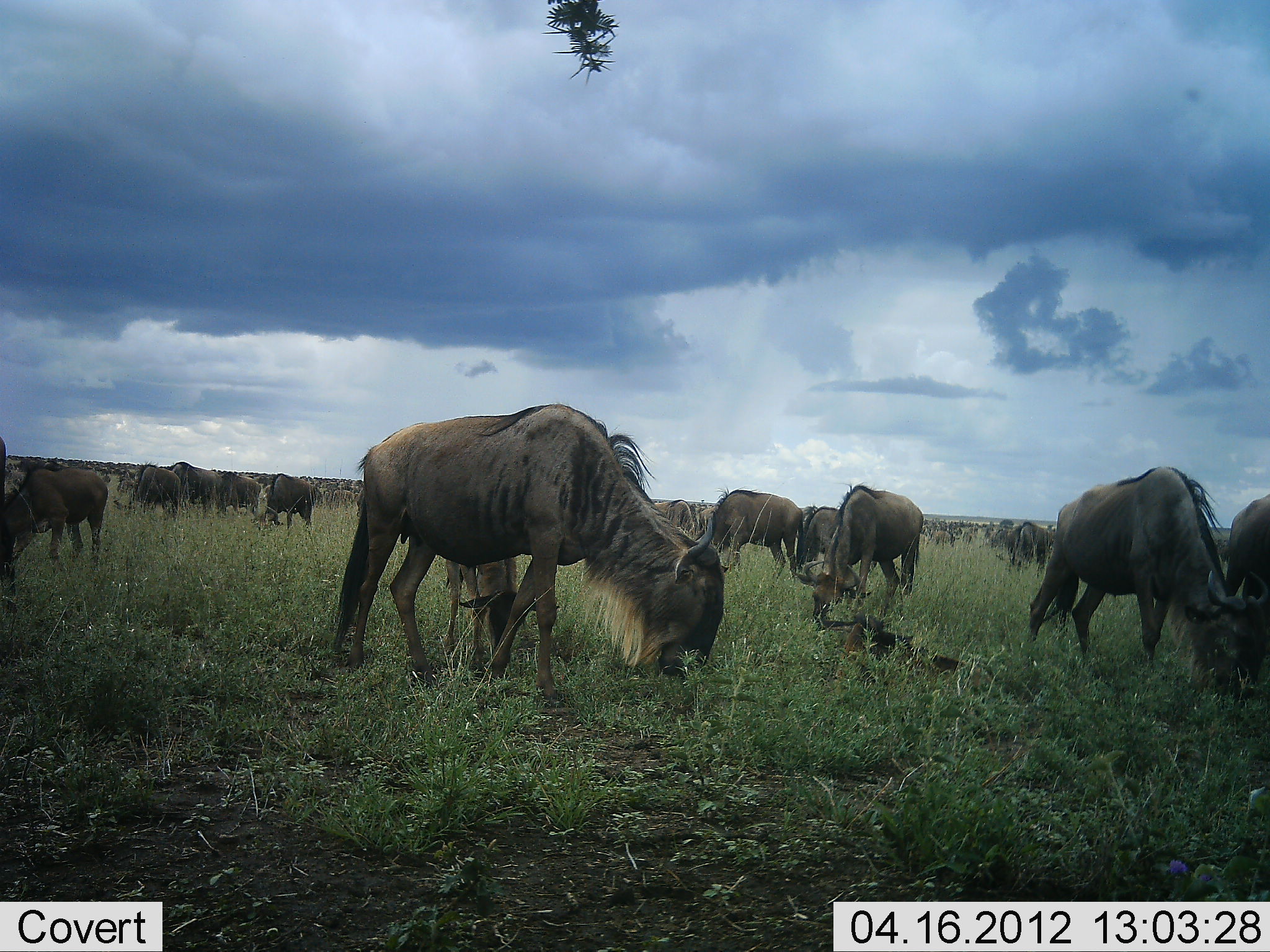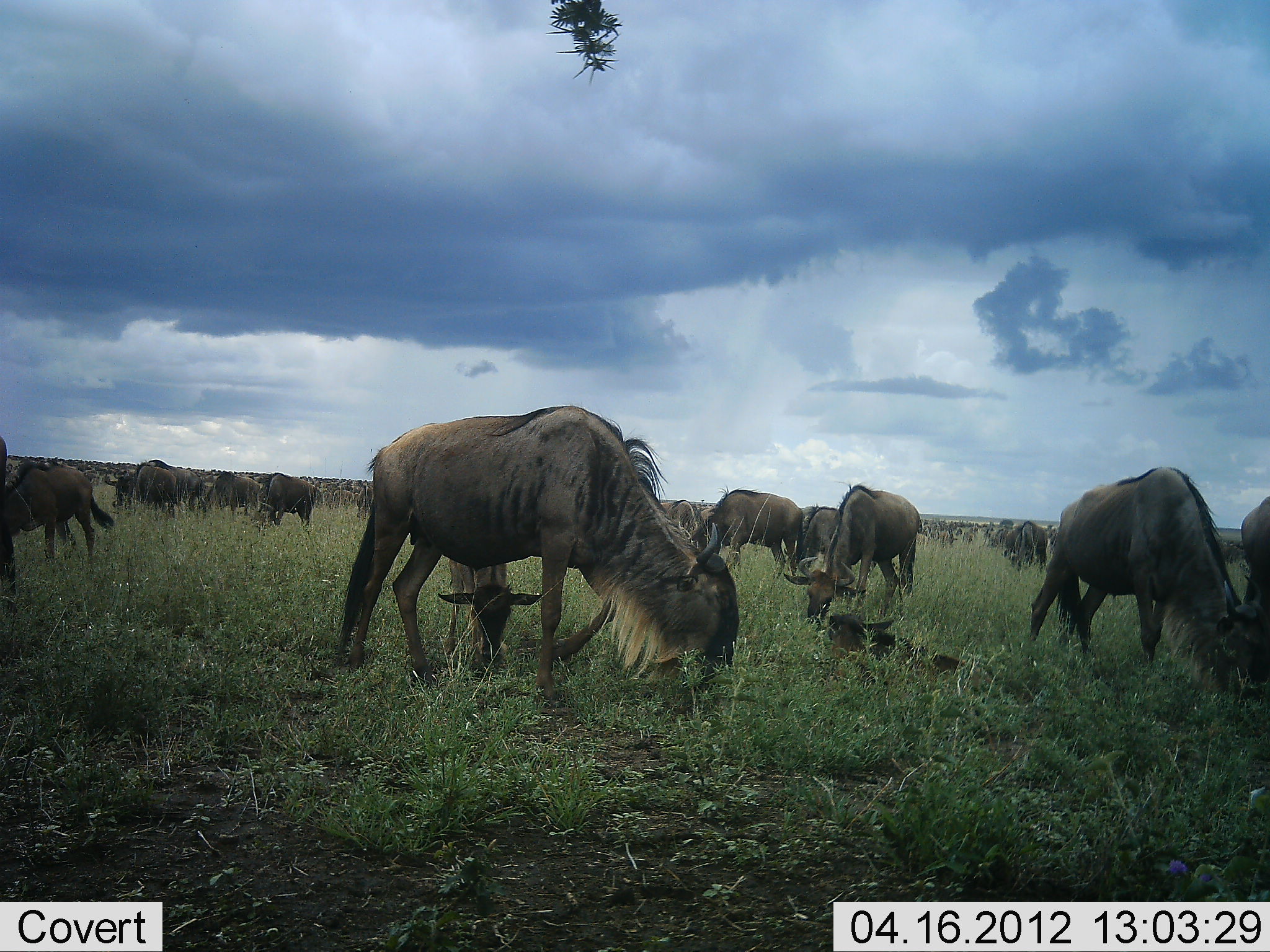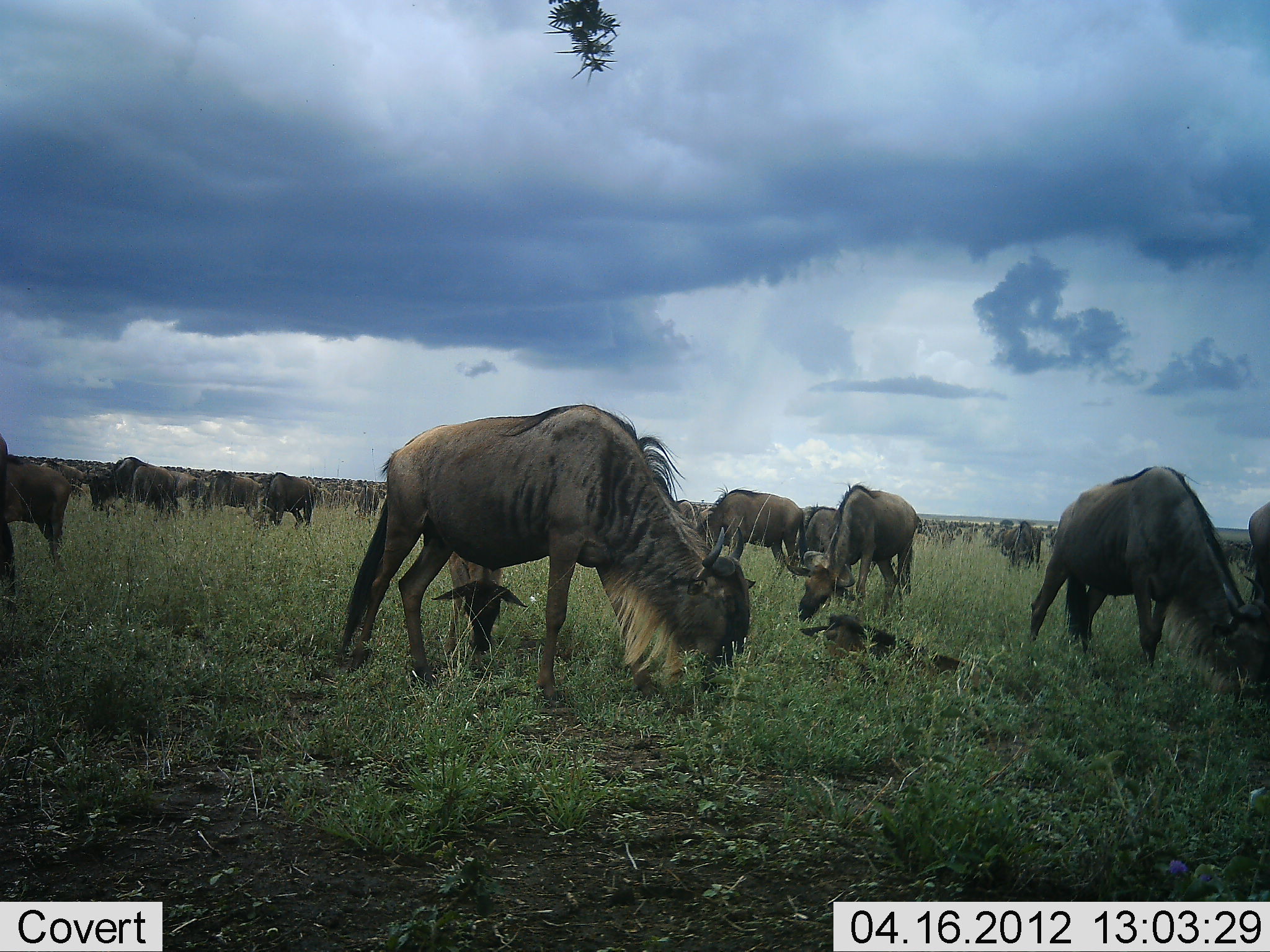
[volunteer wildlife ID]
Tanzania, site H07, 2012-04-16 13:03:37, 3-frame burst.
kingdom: Animalia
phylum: Chordata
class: Mammalia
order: Artiodactyla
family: Bovidae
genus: Connochaetes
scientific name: Connochaetes taurinus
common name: blue wildebeest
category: wildebeest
Wildebeest (blue wildebeest) (Connochaetes taurinus), count 11-50. Behavior (volunteer vote fractions): standing 26%, resting 30%, moving 13%, interacting 0%. Young present (vote fraction): 52%. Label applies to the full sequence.